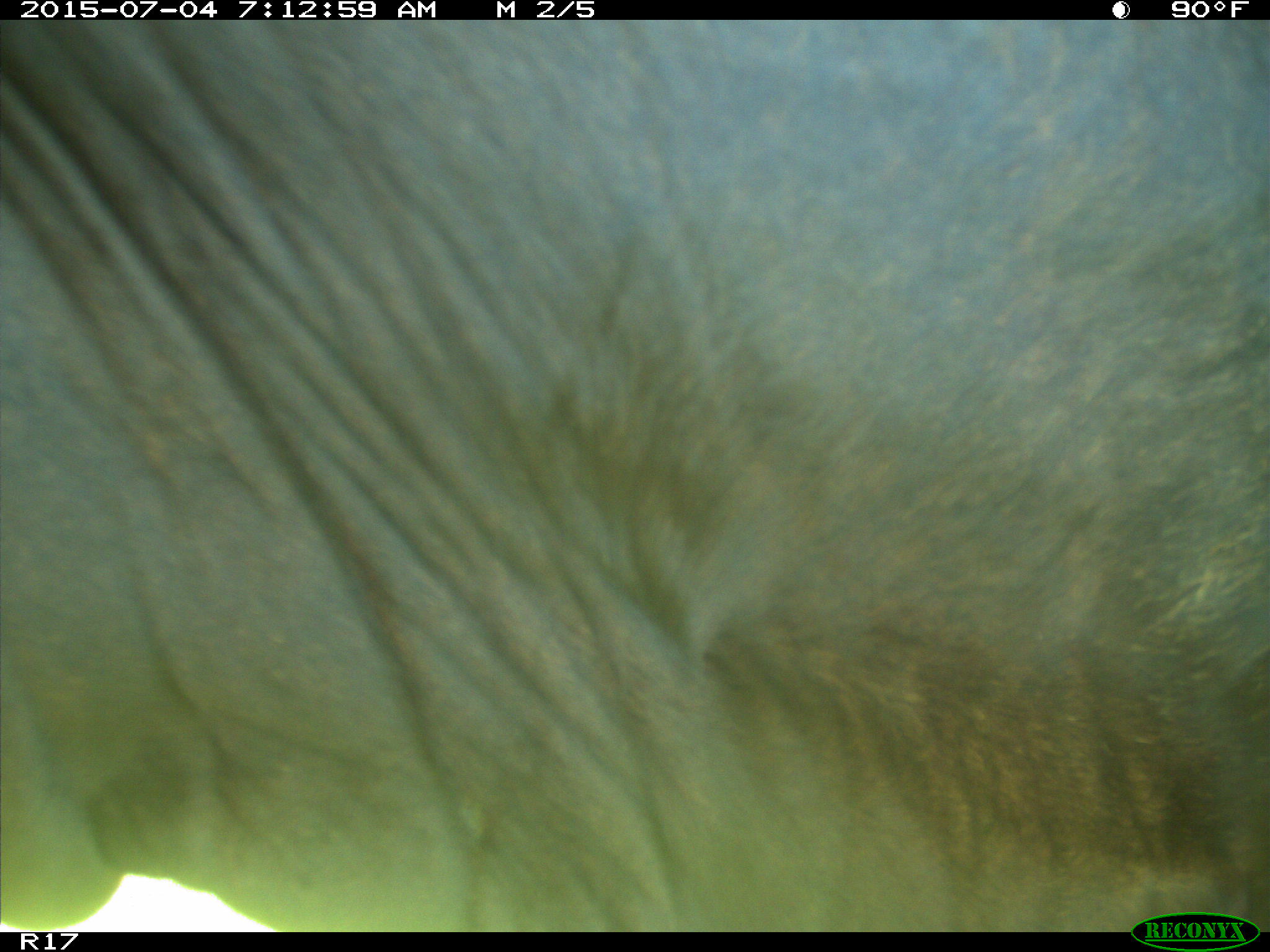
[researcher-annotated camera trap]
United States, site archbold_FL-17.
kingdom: Animalia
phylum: Chordata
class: Mammalia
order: Artiodactyla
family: Bovidae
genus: Bos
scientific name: Bos taurus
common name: domestic cow